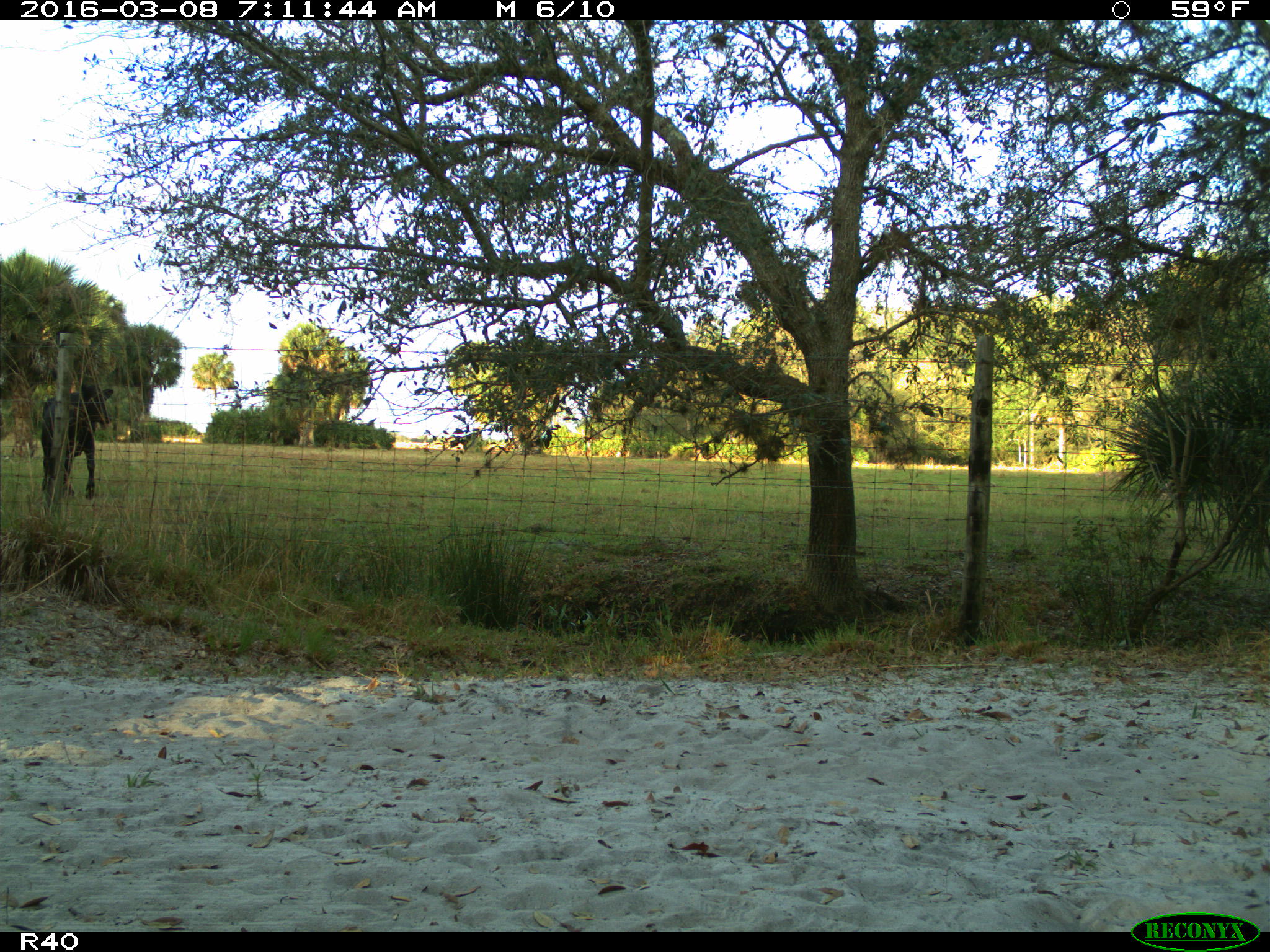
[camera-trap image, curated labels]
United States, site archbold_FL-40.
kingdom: Animalia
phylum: Chordata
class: Mammalia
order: Artiodactyla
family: Bovidae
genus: Bos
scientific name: Bos taurus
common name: domestic cow